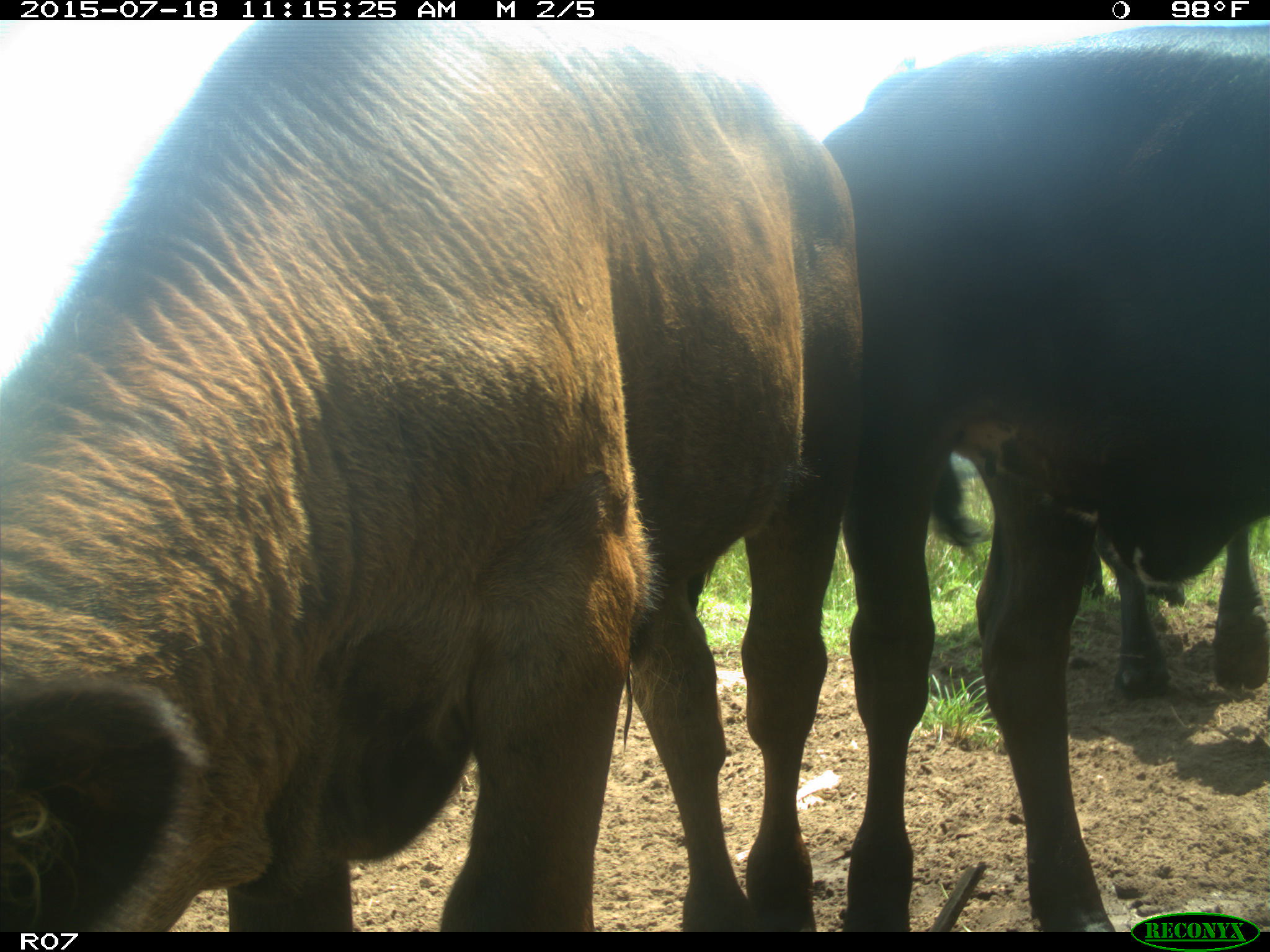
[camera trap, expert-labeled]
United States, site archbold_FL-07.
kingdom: Animalia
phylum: Chordata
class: Mammalia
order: Artiodactyla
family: Bovidae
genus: Bos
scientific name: Bos taurus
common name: domestic cow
Bos taurus (domestic cow).